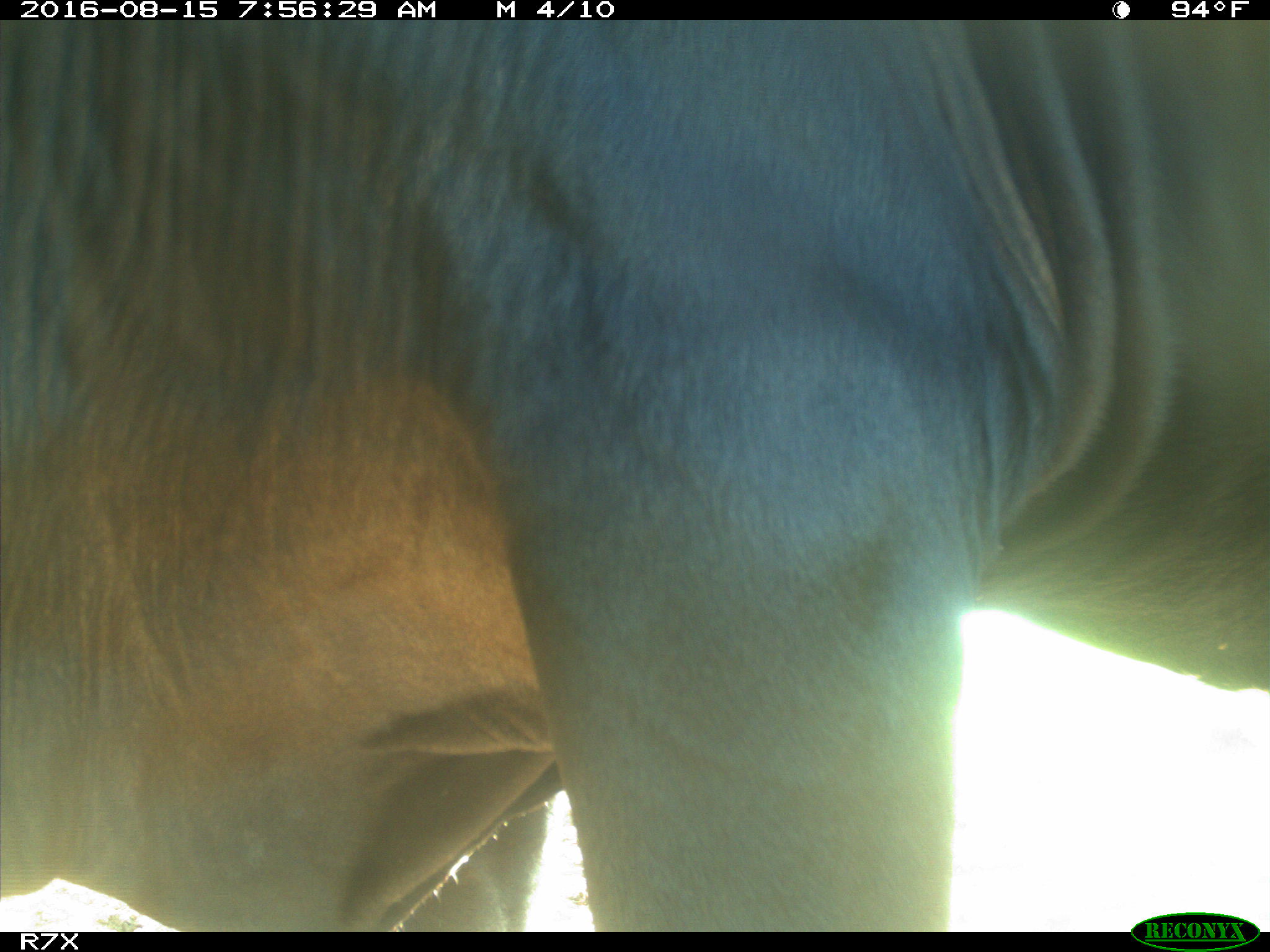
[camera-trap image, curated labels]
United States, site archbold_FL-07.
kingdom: Animalia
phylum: Chordata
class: Mammalia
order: Artiodactyla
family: Bovidae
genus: Bos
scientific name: Bos taurus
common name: domestic cow